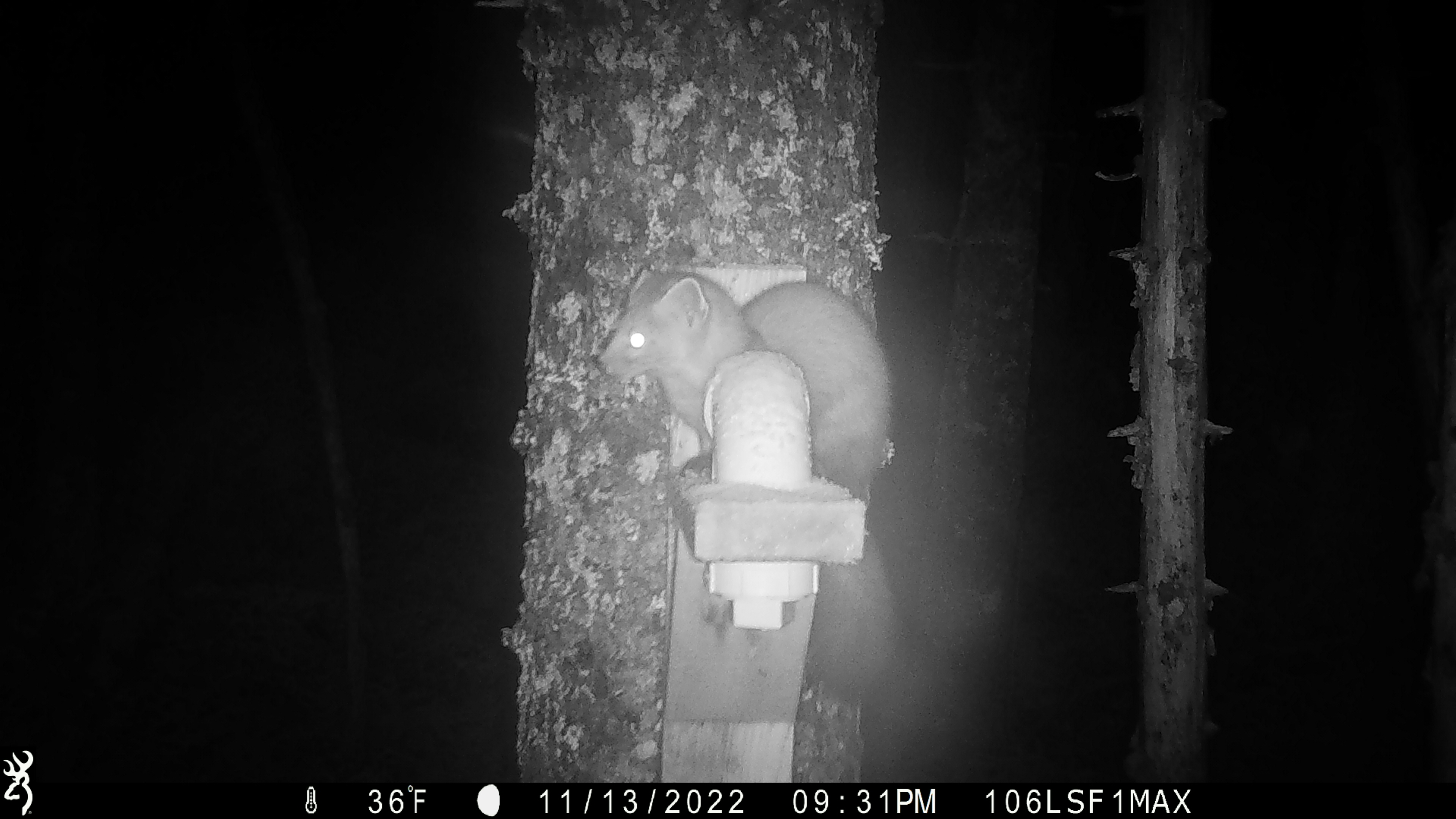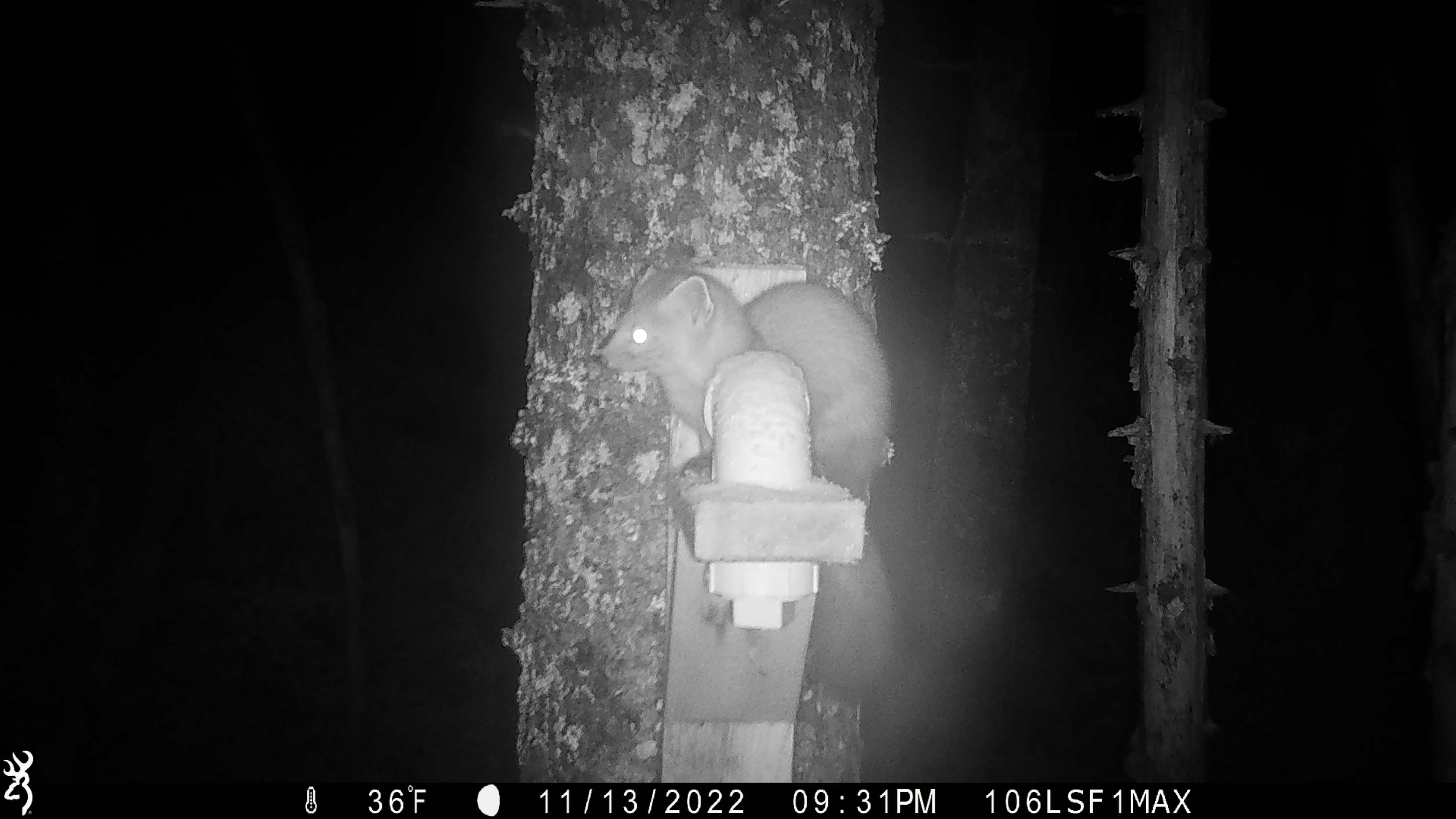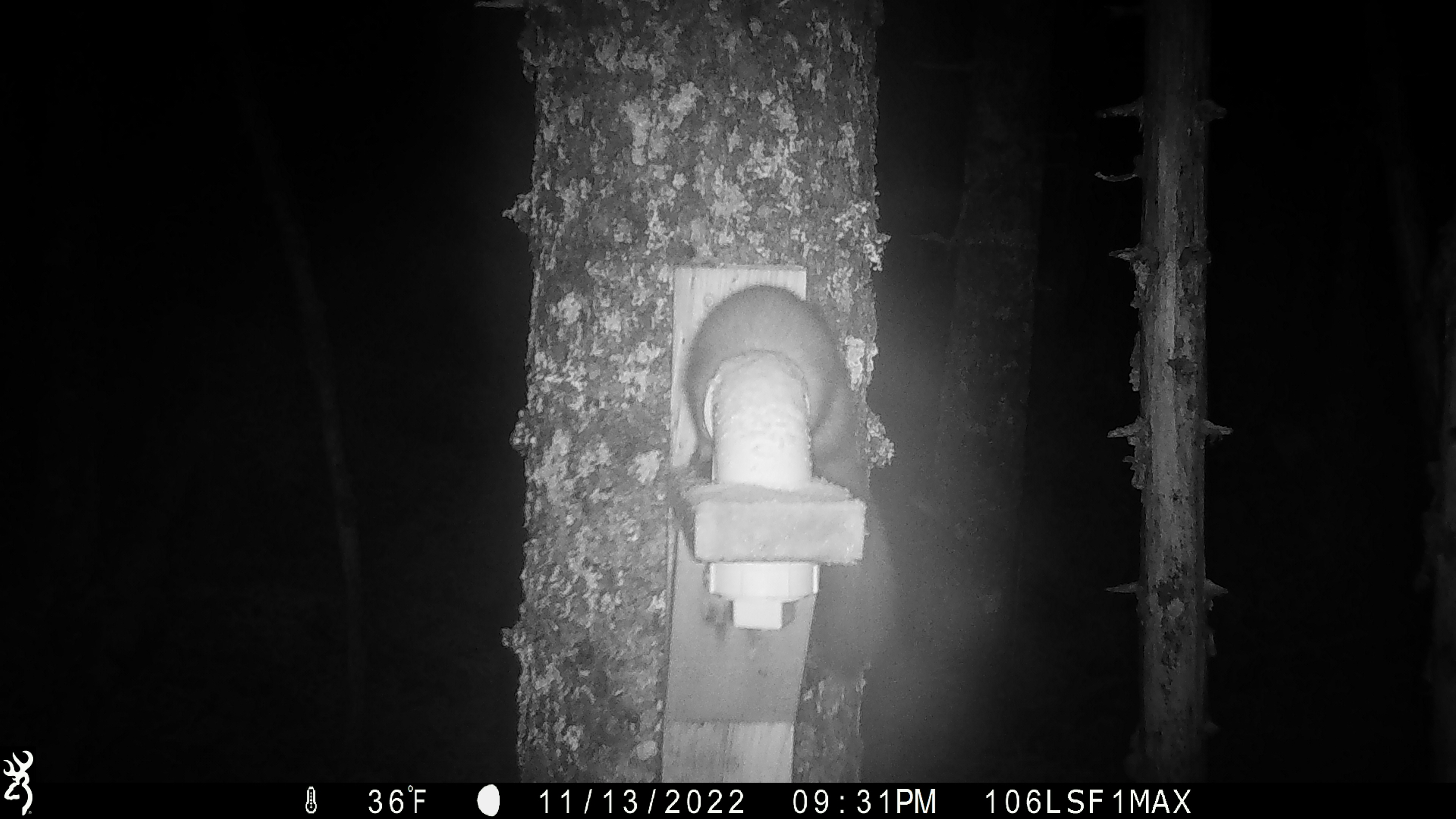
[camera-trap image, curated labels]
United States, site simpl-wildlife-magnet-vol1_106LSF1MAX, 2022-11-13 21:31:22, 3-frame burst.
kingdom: Animalia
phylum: Chordata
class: Mammalia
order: Carnivora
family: Mustelidae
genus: Martes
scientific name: Martes americana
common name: american marten